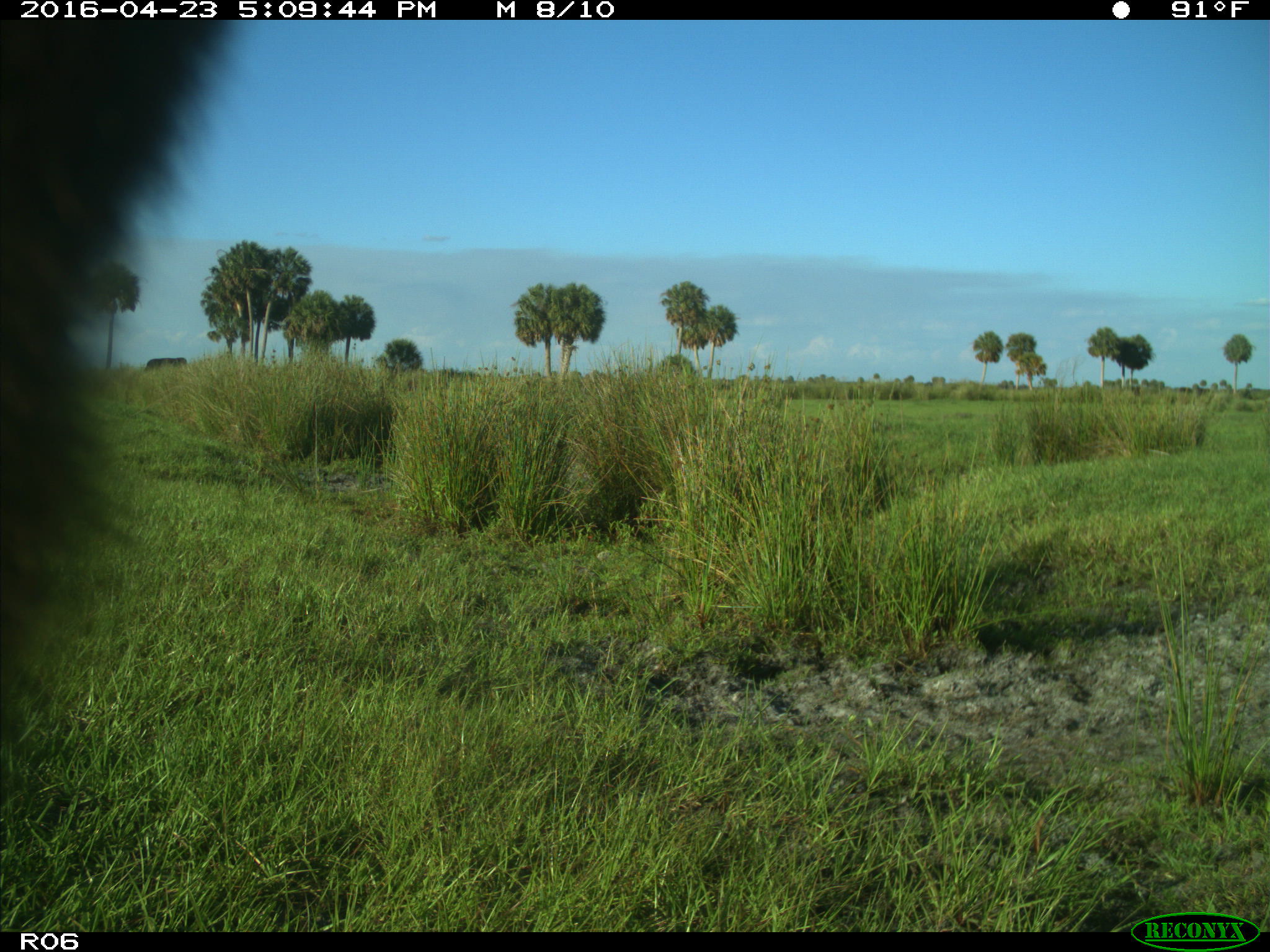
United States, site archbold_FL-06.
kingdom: Animalia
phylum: Chordata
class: Mammalia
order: Artiodactyla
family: Bovidae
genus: Bos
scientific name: Bos taurus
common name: domestic cow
Bos taurus (domestic cow).